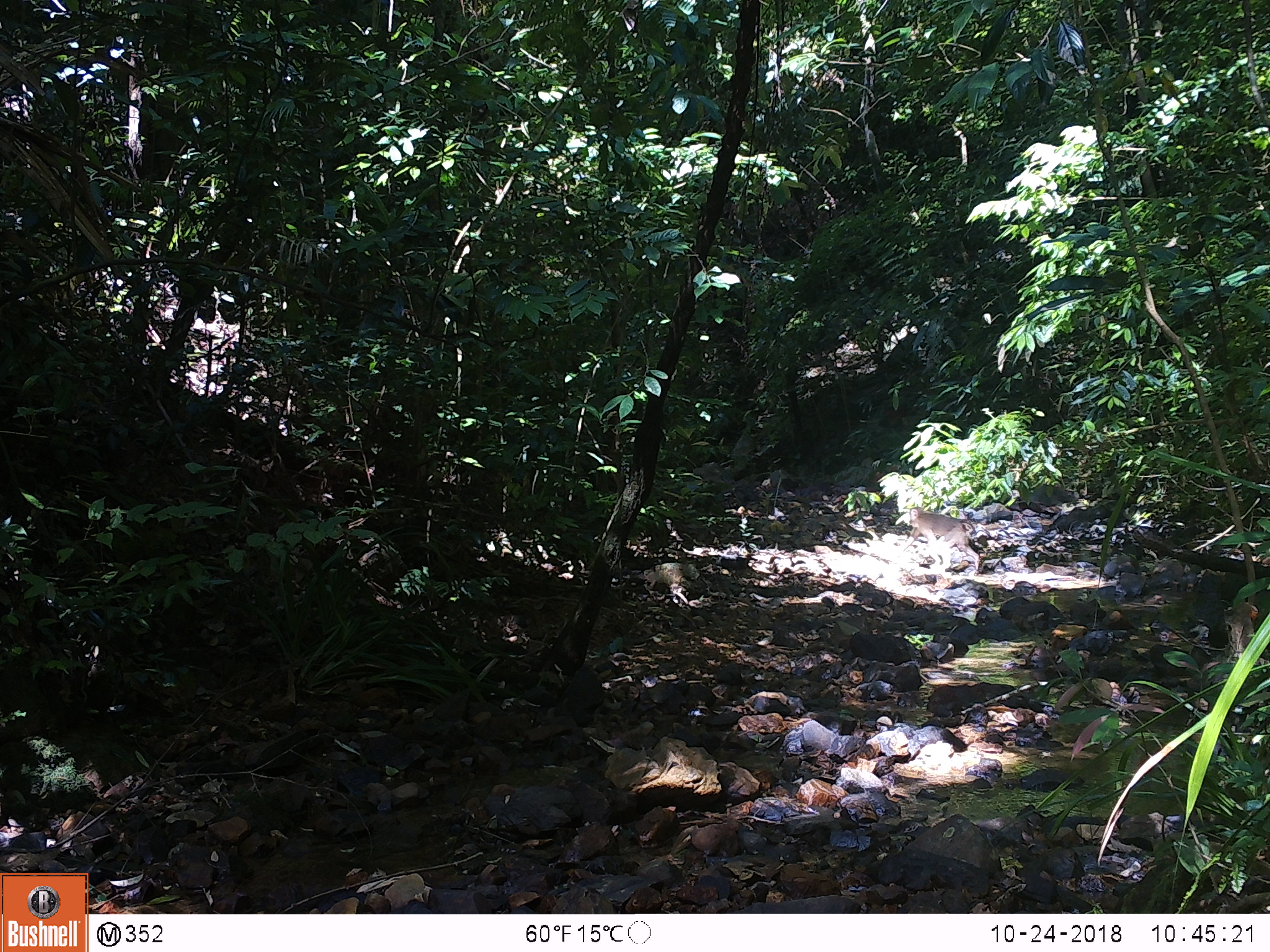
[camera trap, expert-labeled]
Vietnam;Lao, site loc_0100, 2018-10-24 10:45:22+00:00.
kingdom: Animalia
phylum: Chordata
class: Mammalia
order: Primates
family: Cercopithecidae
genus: Macaca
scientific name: Macaca nemestrina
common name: pig-tailed macaque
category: pig tailed macaque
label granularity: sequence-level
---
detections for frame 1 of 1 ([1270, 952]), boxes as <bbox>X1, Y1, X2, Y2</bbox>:
pig tailed macaque: <bbox>900, 507, 978, 570</bbox>